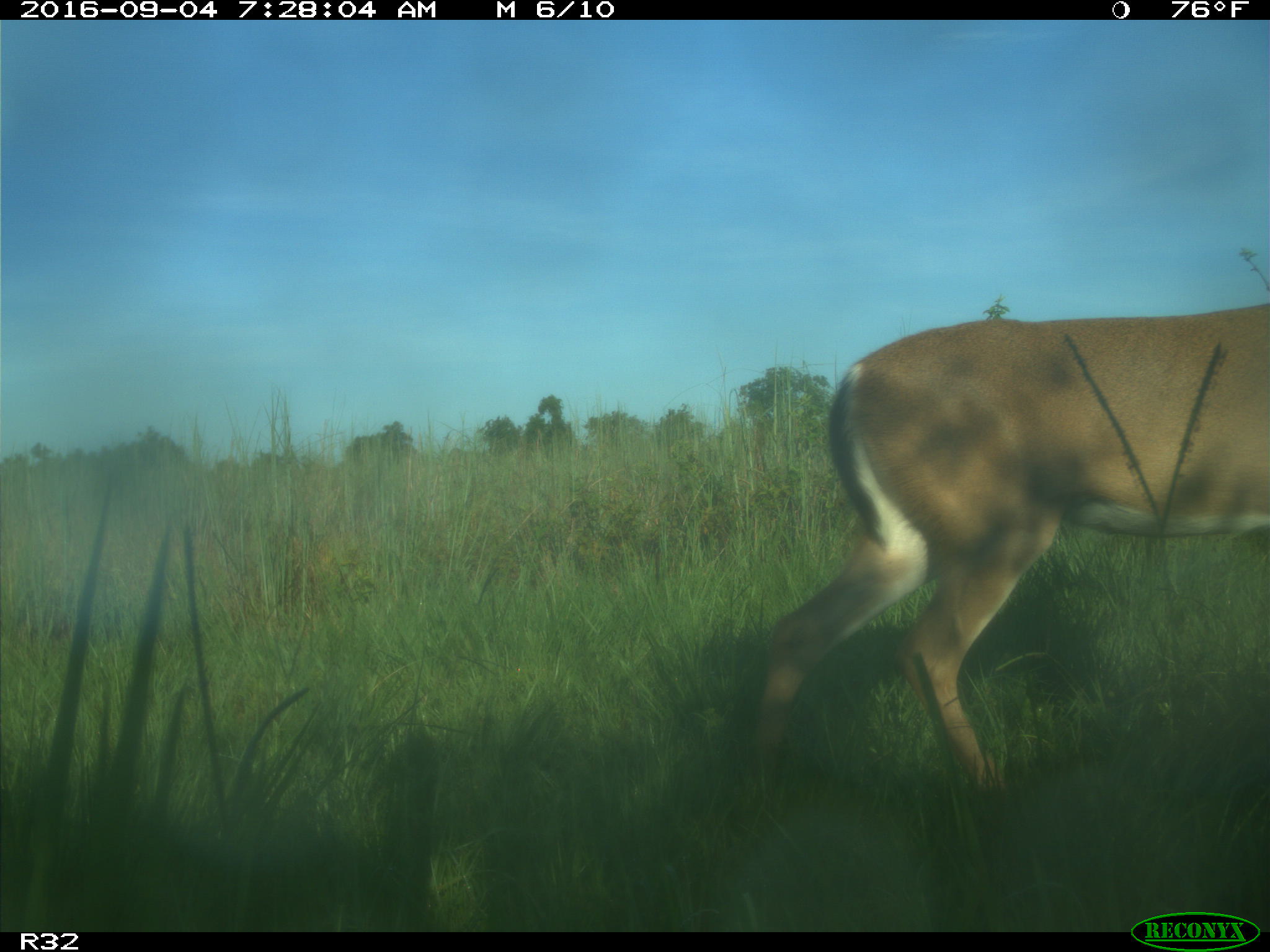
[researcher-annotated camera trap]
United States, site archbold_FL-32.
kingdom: Animalia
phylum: Chordata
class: Mammalia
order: Artiodactyla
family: Cervidae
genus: Odocoileus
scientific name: Odocoileus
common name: deer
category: unidentified deer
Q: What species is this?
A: Unidentified deer (deer) (Odocoileus).